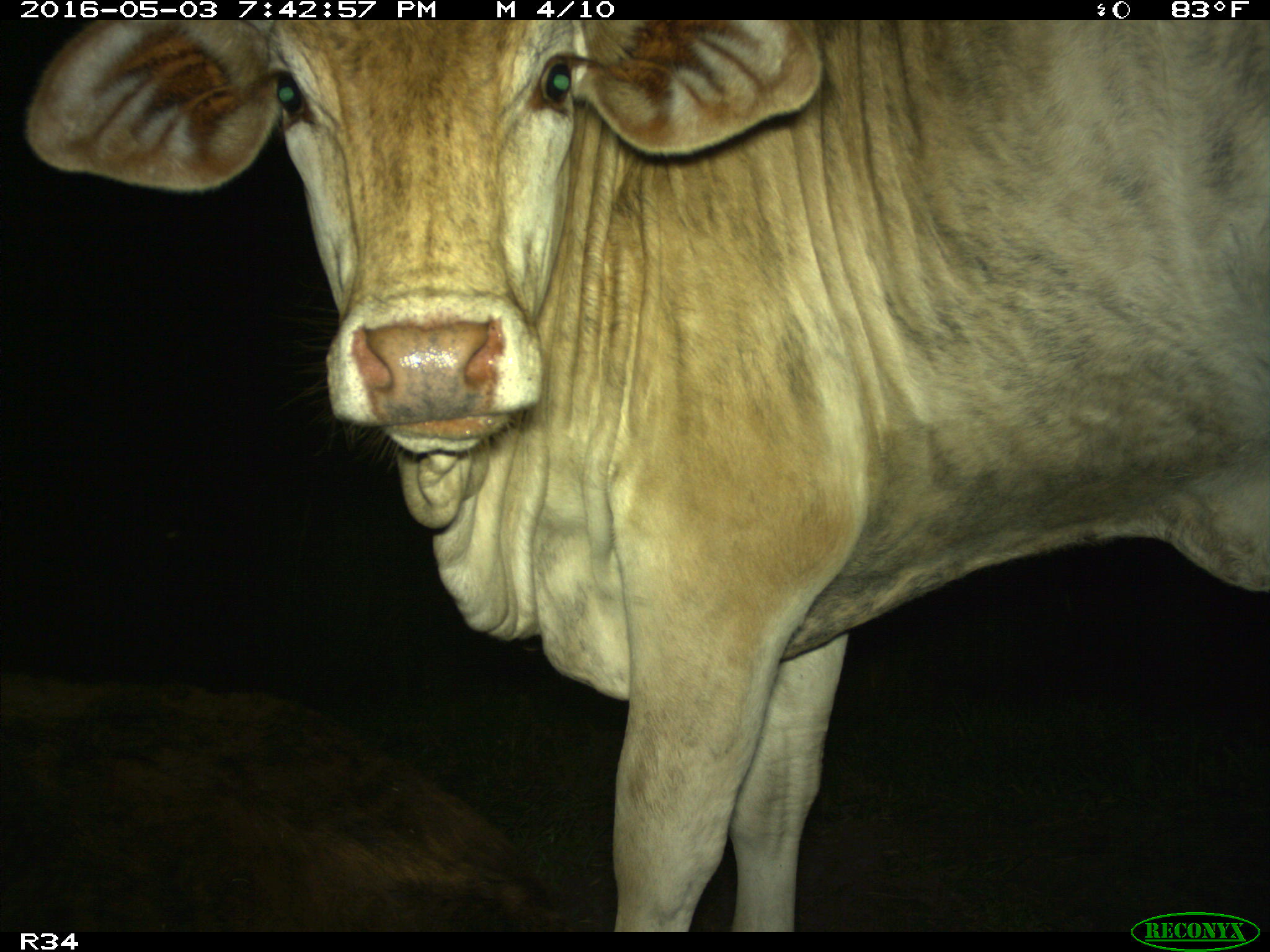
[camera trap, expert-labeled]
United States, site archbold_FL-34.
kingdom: Animalia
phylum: Chordata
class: Mammalia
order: Artiodactyla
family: Bovidae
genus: Bos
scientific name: Bos taurus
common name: domestic cow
Bos taurus (domestic cow).